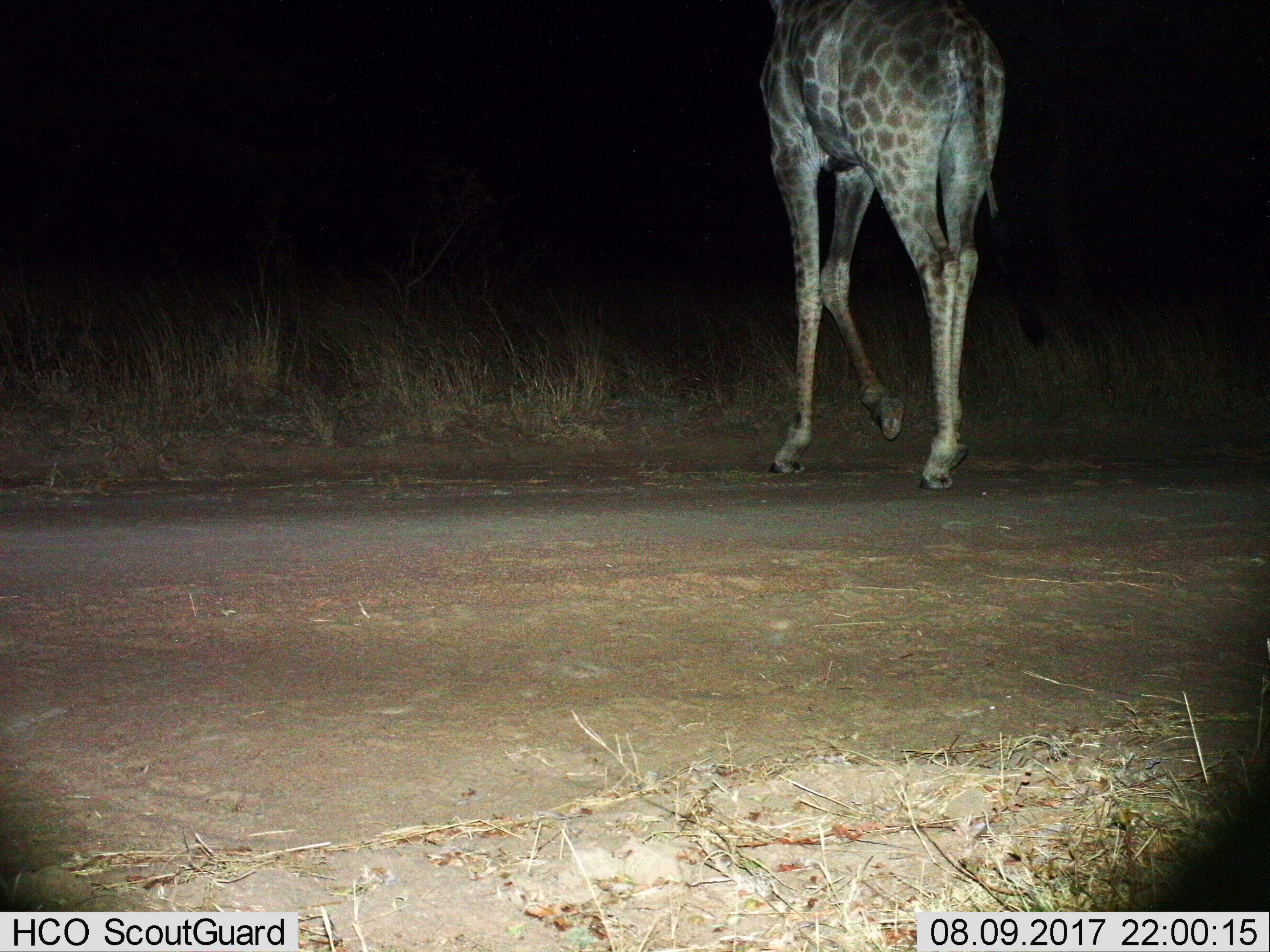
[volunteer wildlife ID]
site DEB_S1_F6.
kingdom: Animalia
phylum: Chordata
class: Mammalia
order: Artiodactyla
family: Giraffidae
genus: Giraffa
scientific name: Giraffa camelopardalis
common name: giraffe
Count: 1.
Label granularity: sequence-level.